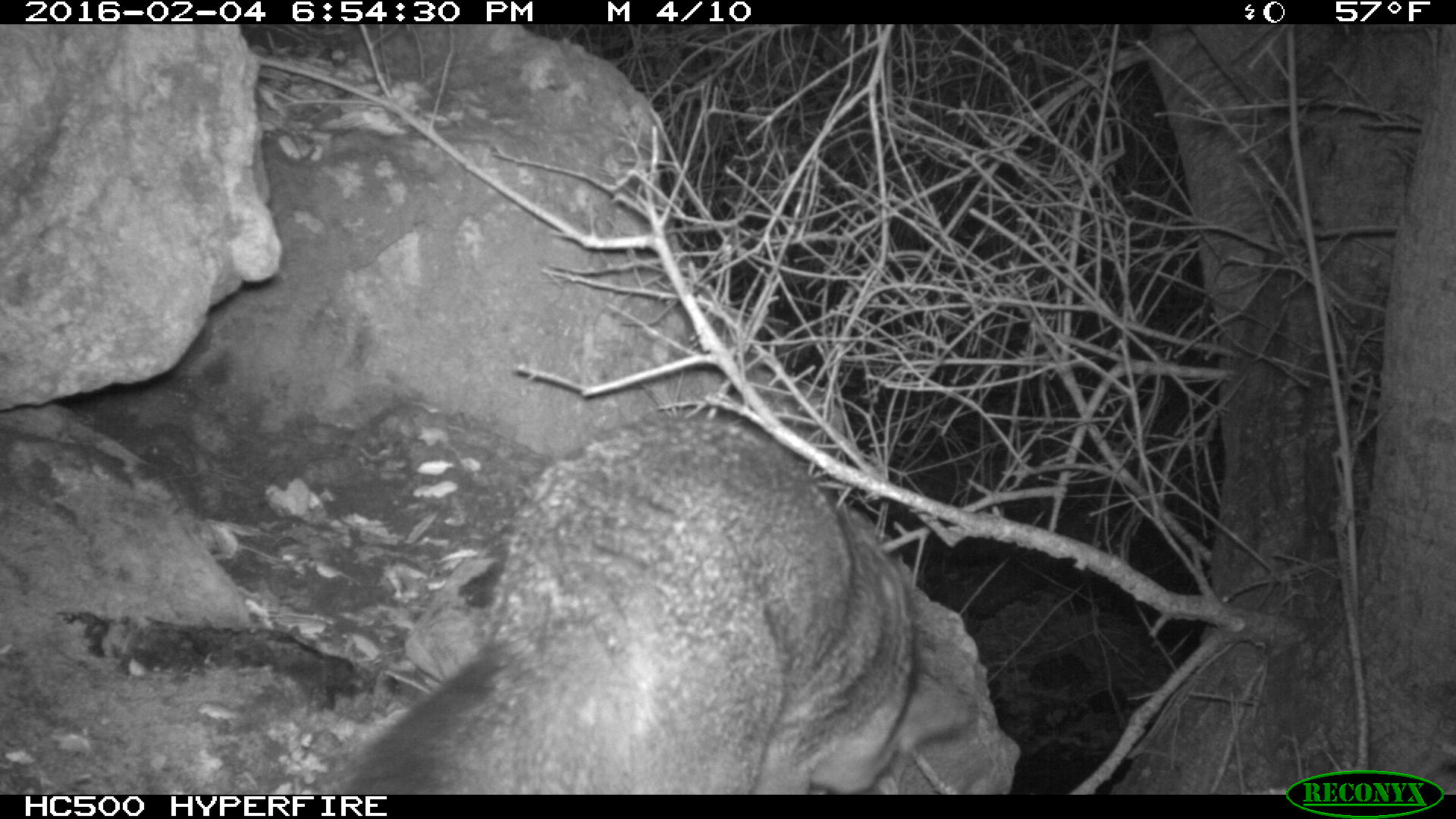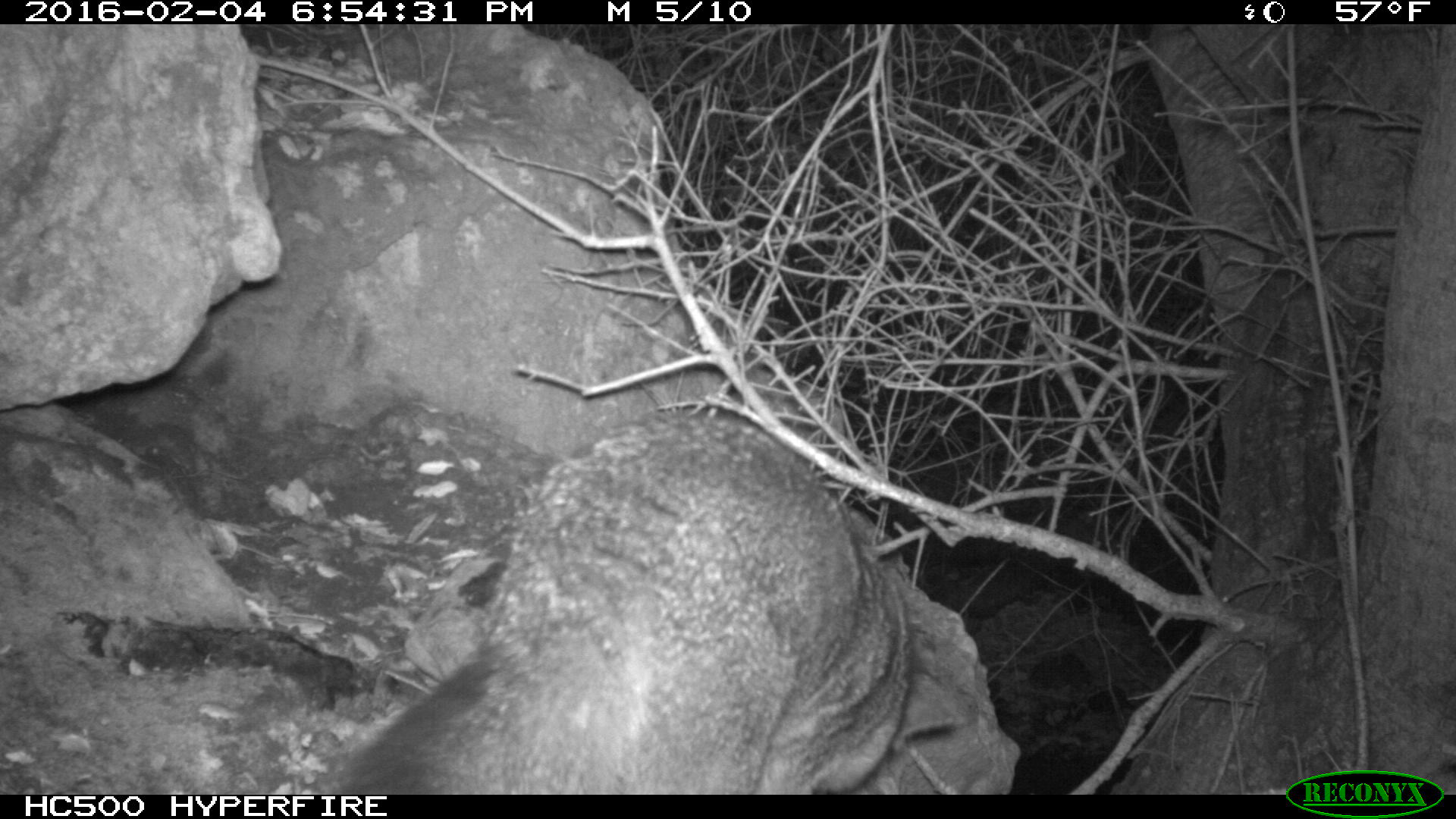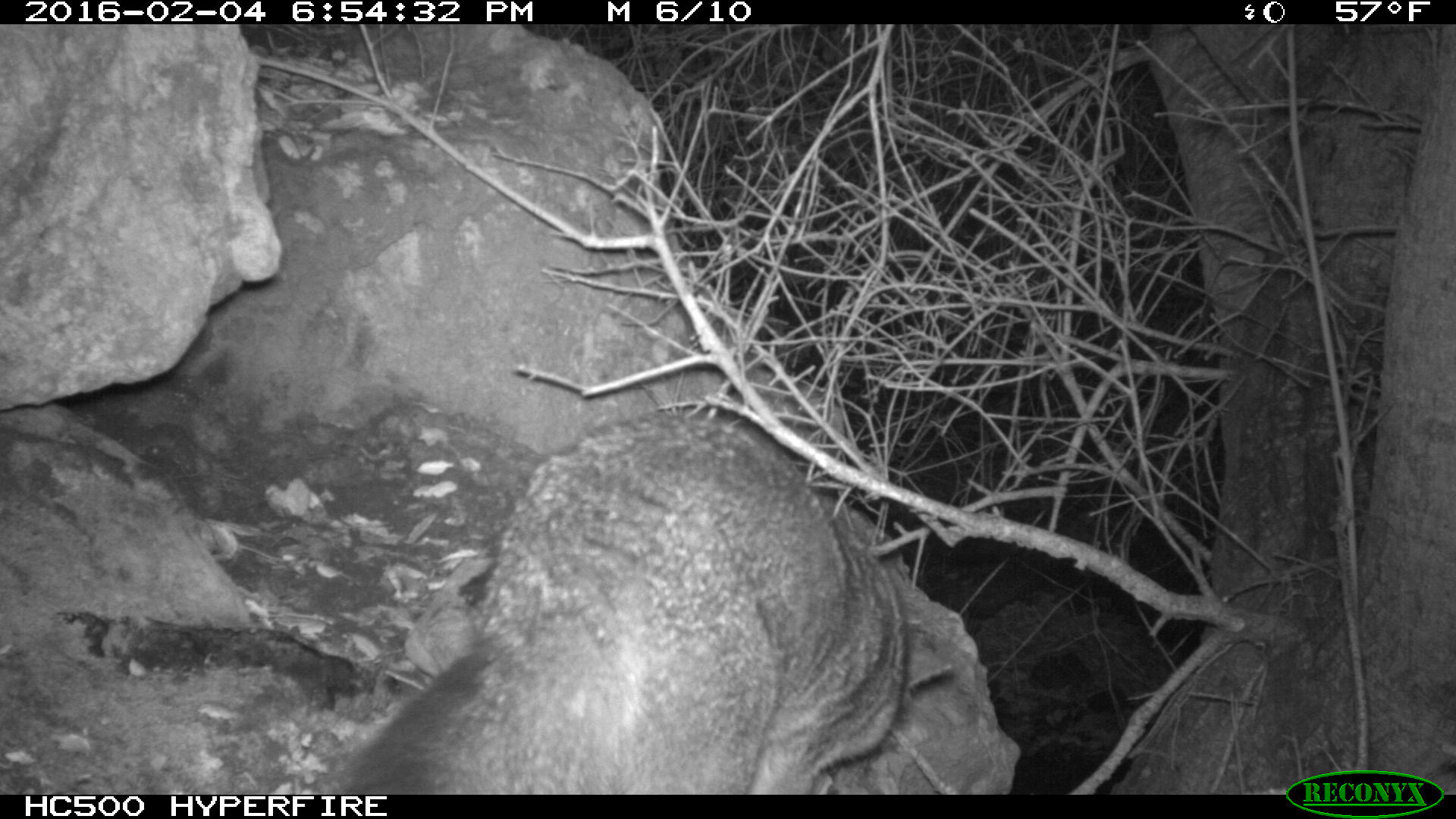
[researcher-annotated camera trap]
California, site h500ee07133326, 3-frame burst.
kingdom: Animalia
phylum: Chordata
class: Mammalia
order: Carnivora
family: Canidae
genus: Urocyon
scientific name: Urocyon littoralis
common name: island fox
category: fox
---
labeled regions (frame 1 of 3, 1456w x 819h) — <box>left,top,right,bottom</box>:
fox: <box>335,416,981,794</box>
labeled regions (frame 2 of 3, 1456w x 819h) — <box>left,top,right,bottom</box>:
fox: <box>336,412,954,795</box>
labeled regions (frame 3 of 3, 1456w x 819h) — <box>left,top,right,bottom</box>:
fox: <box>322,410,954,794</box>